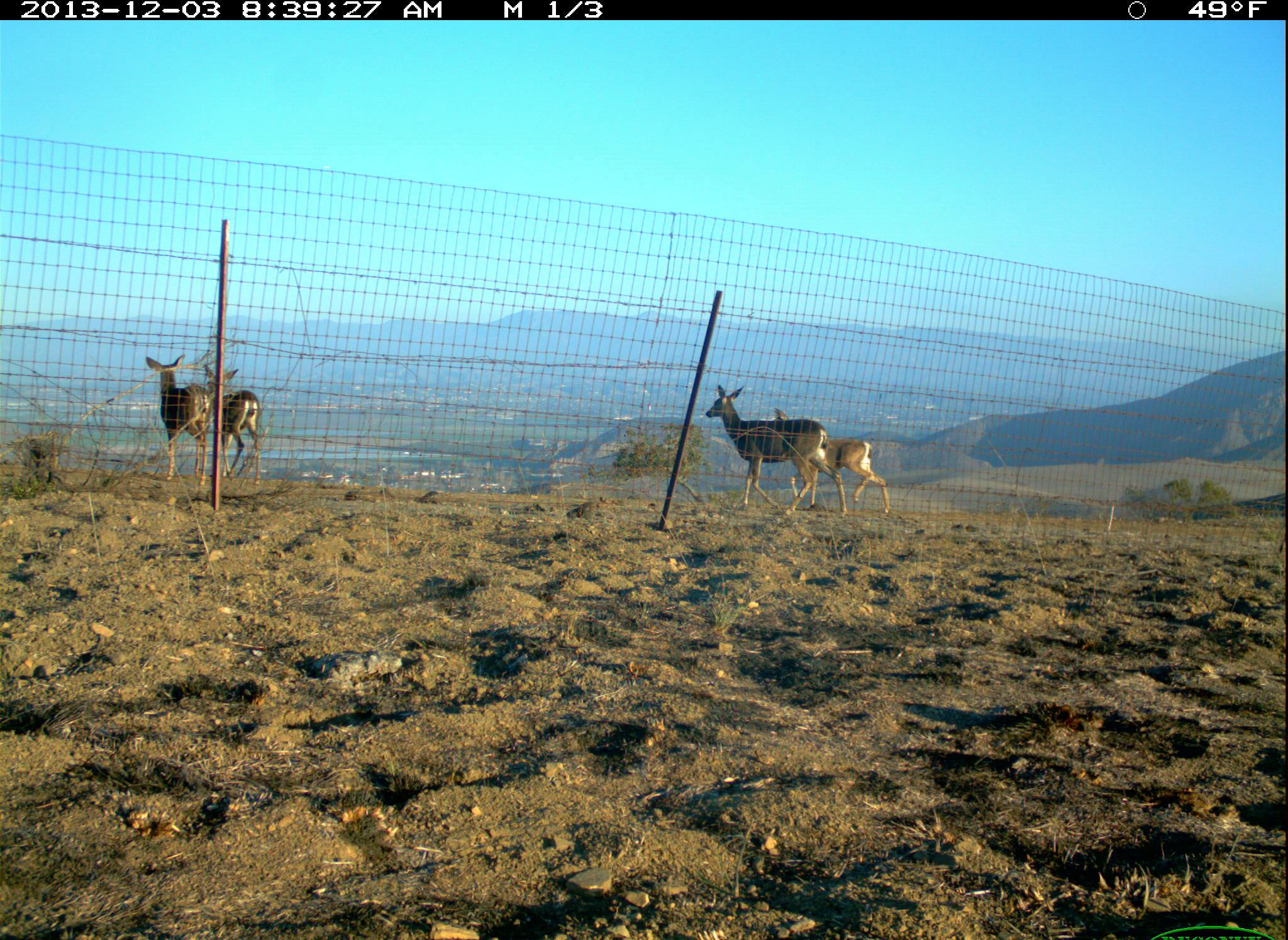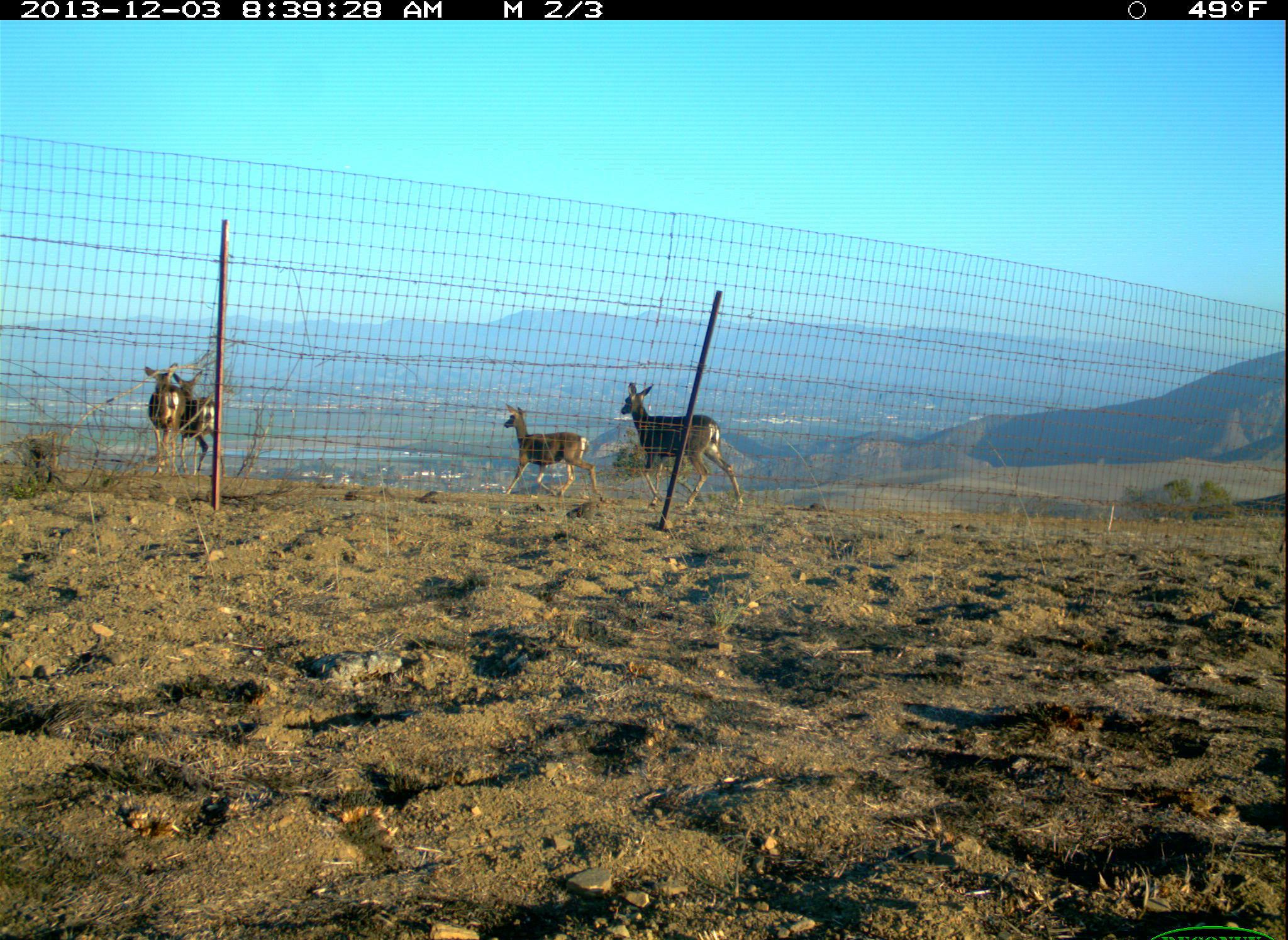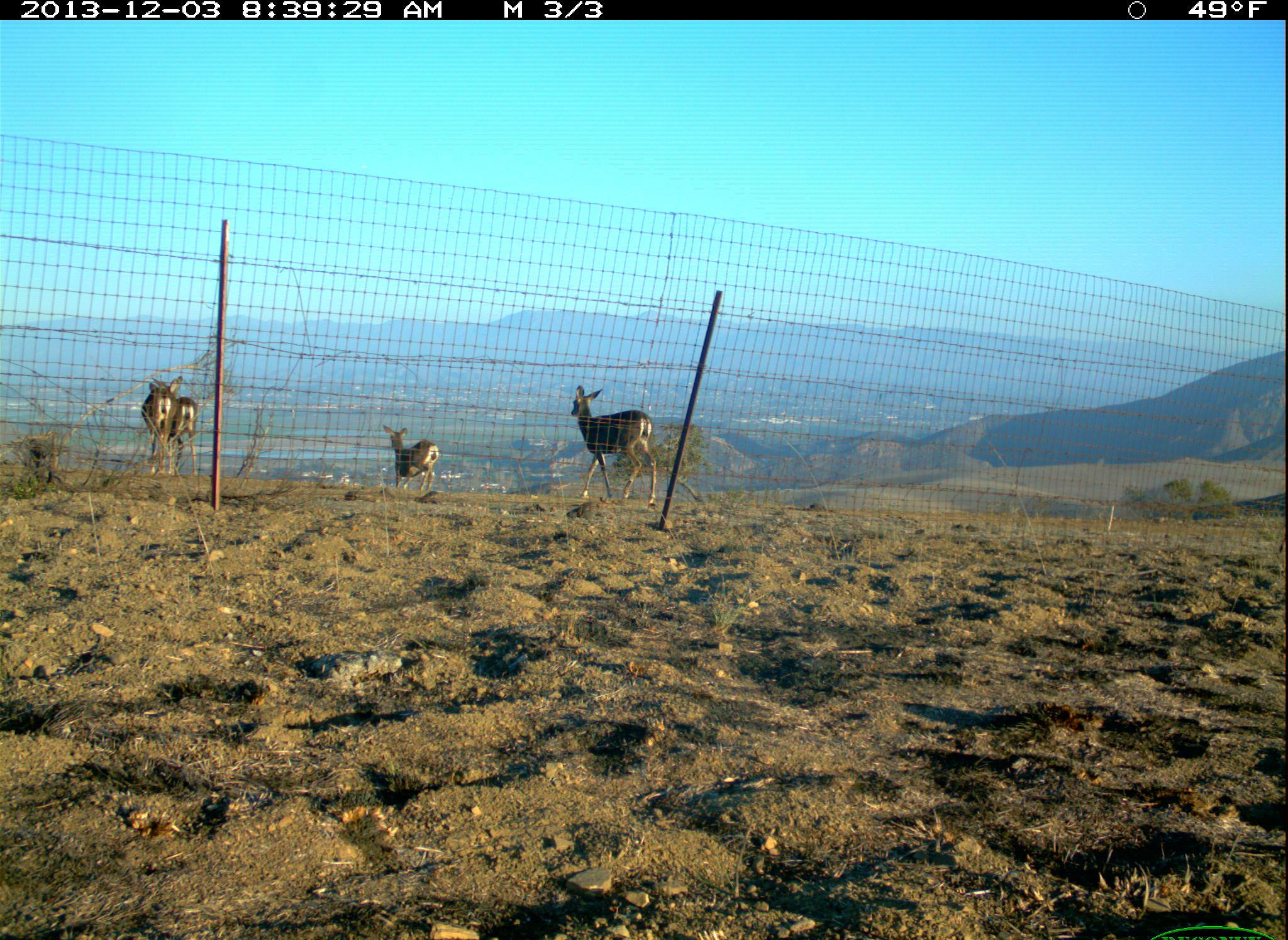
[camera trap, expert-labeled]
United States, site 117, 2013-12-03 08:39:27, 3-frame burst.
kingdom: Animalia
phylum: Chordata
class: Mammalia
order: Artiodactyla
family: Cervidae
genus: Odocoileus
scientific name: Odocoileus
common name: deer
Deer (Odocoileus).